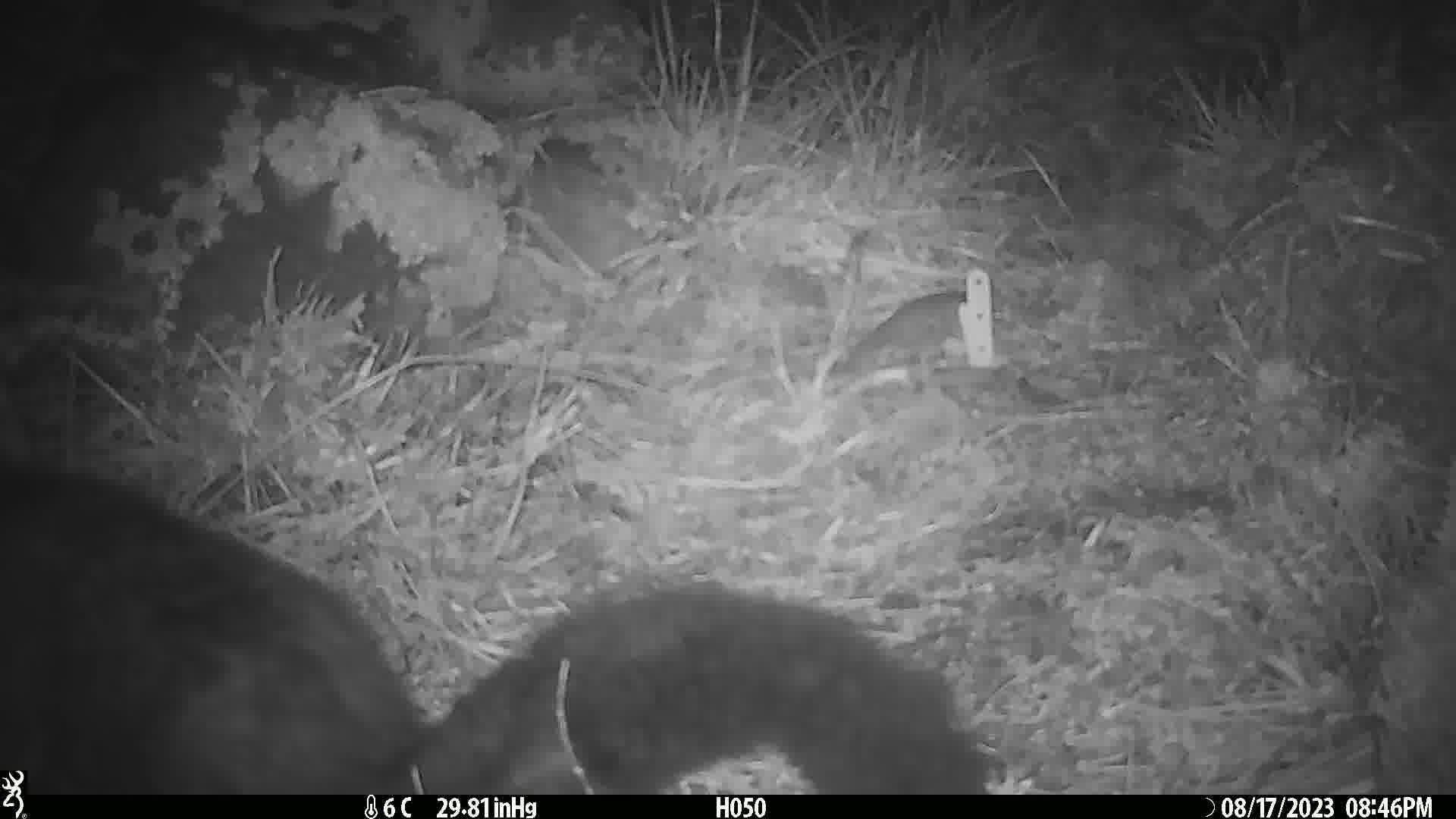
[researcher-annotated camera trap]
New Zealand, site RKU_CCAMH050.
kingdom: Animalia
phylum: Chordata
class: Mammalia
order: Diprotodontia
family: Phalangeridae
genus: Trichosurus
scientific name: Trichosurus vulpecula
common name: common brushtail possum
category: possum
Possum (common brushtail possum) (Trichosurus vulpecula).